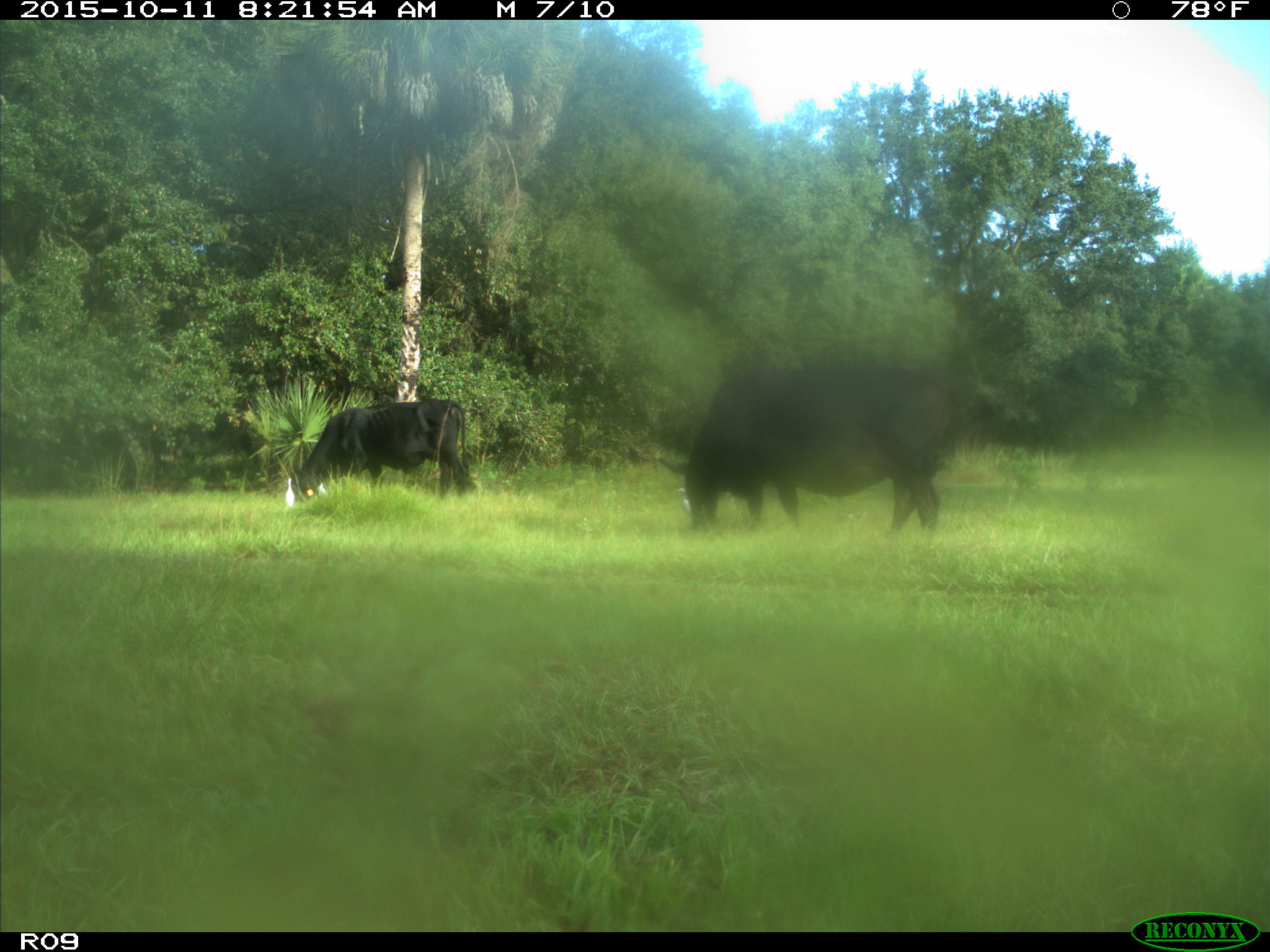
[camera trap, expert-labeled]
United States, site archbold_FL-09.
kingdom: Animalia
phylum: Chordata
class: Mammalia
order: Artiodactyla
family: Bovidae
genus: Bos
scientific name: Bos taurus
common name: domestic cow